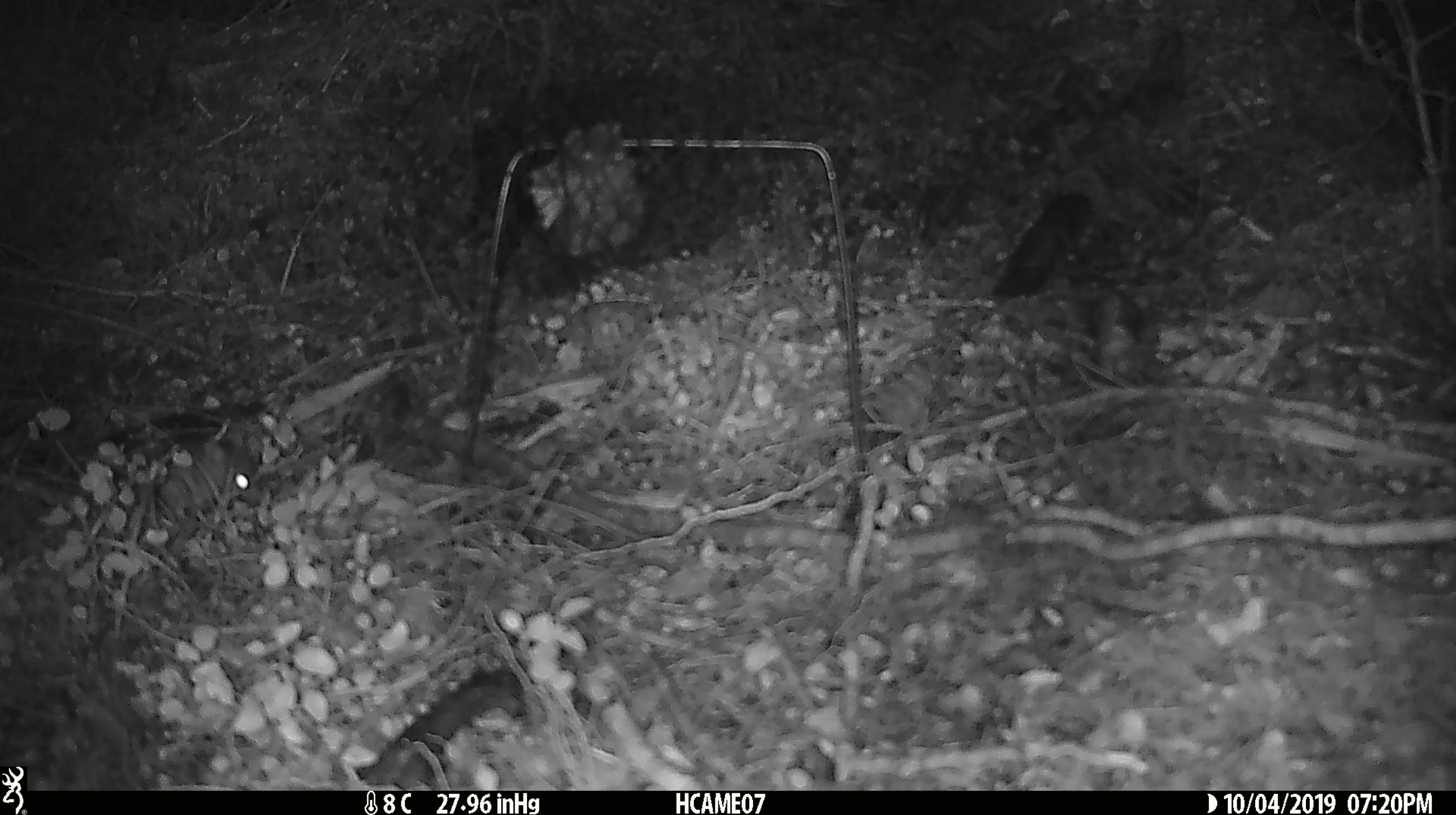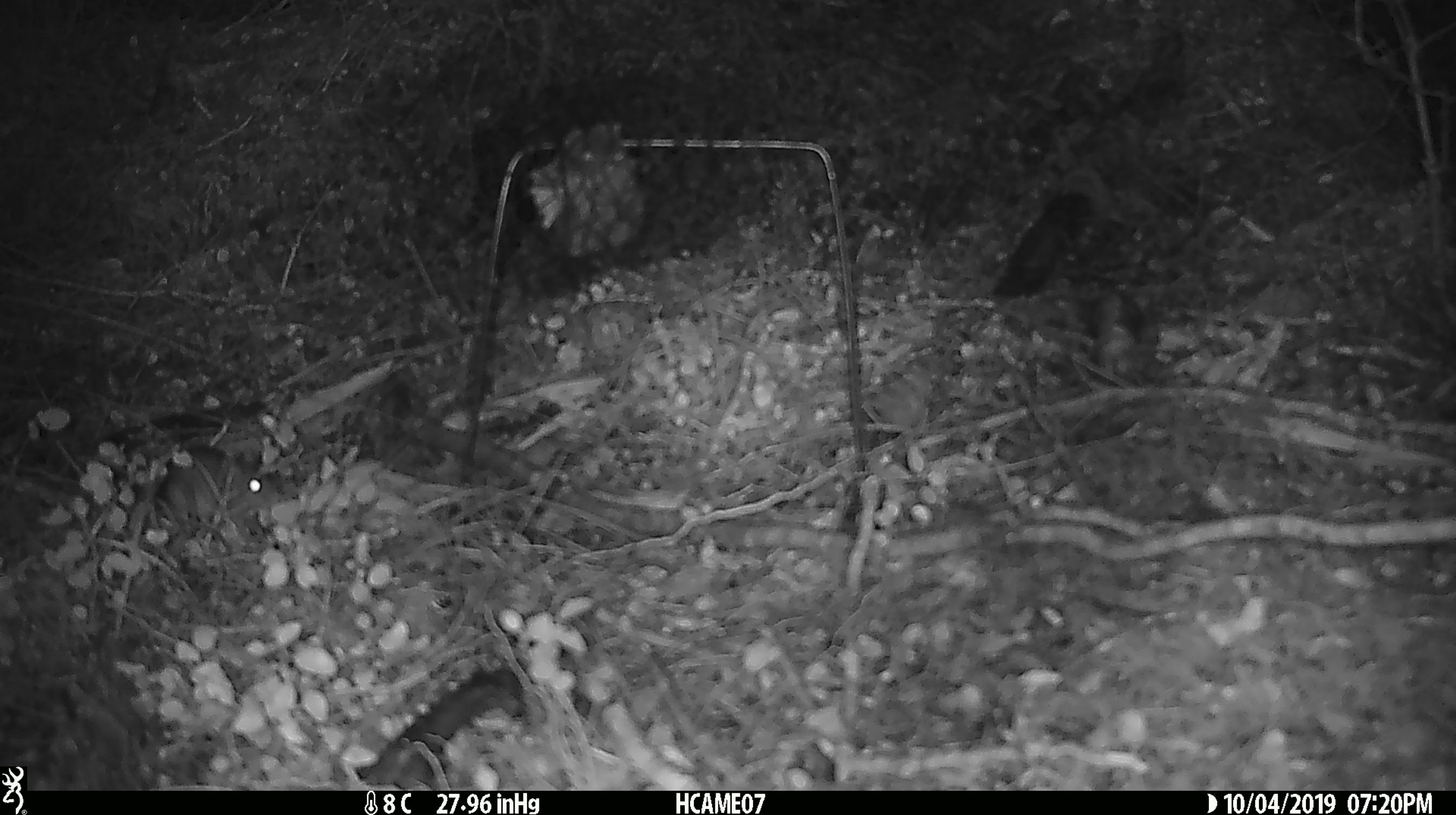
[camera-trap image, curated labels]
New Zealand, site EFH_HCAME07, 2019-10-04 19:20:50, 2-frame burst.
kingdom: Animalia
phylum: Chordata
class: Mammalia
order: Rodentia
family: Muridae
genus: Mus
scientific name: Mus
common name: mouse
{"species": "mouse (Mus)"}